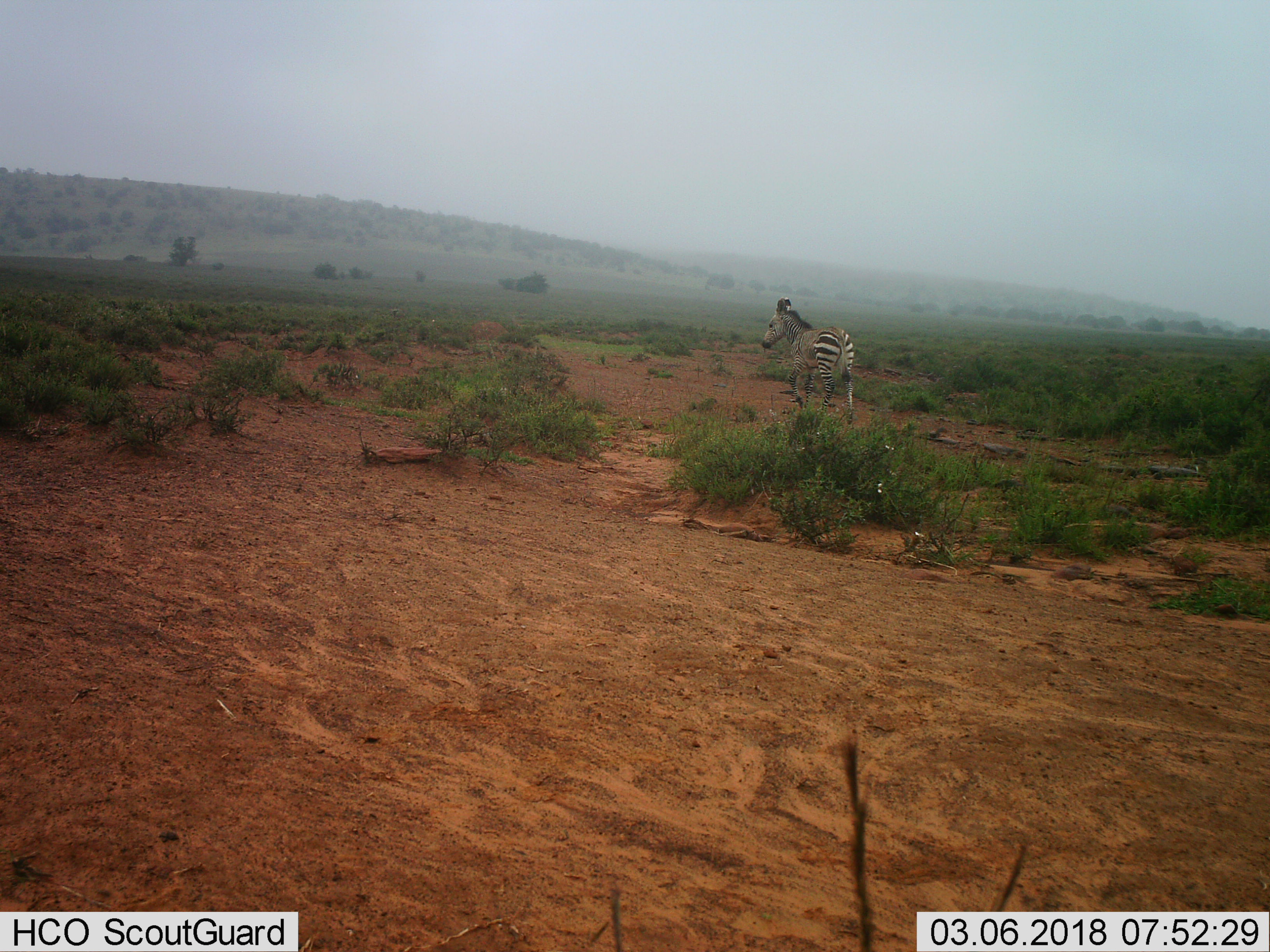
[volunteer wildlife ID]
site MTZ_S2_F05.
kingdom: Animalia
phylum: Chordata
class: Mammalia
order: Perissodactyla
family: Equidae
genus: Equus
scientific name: Equus zebra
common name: mountain zebra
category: zebramountain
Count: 1.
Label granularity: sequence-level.